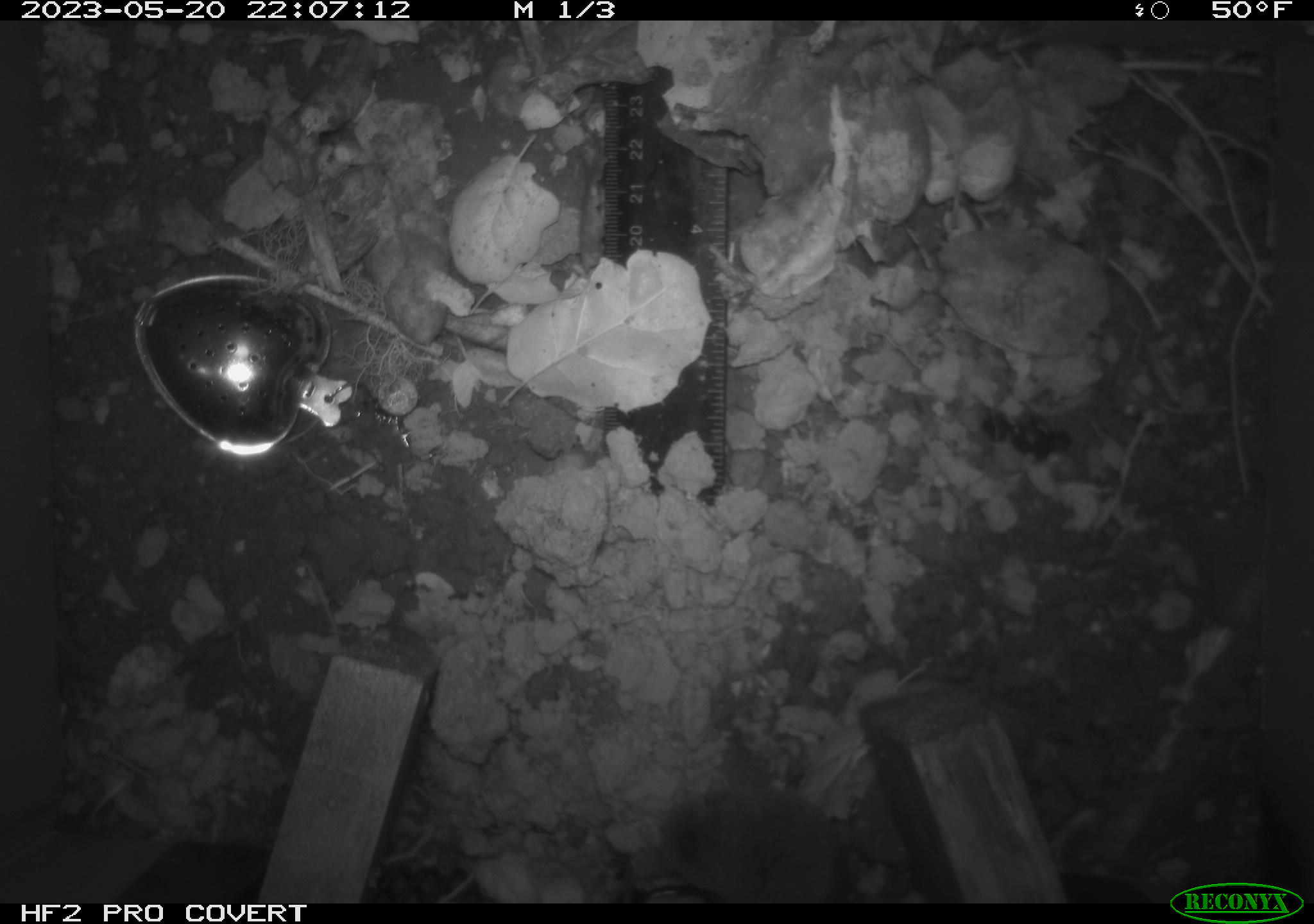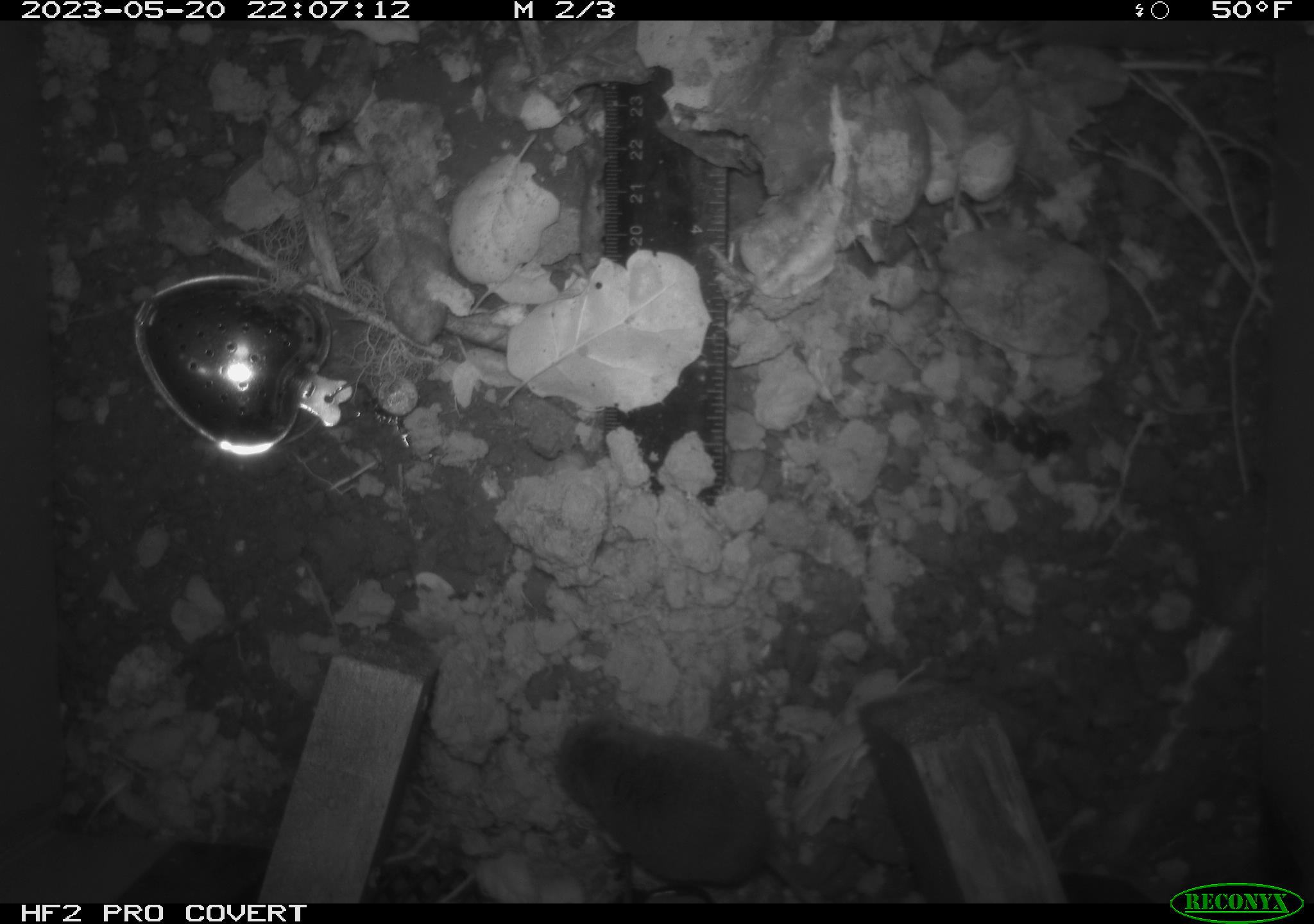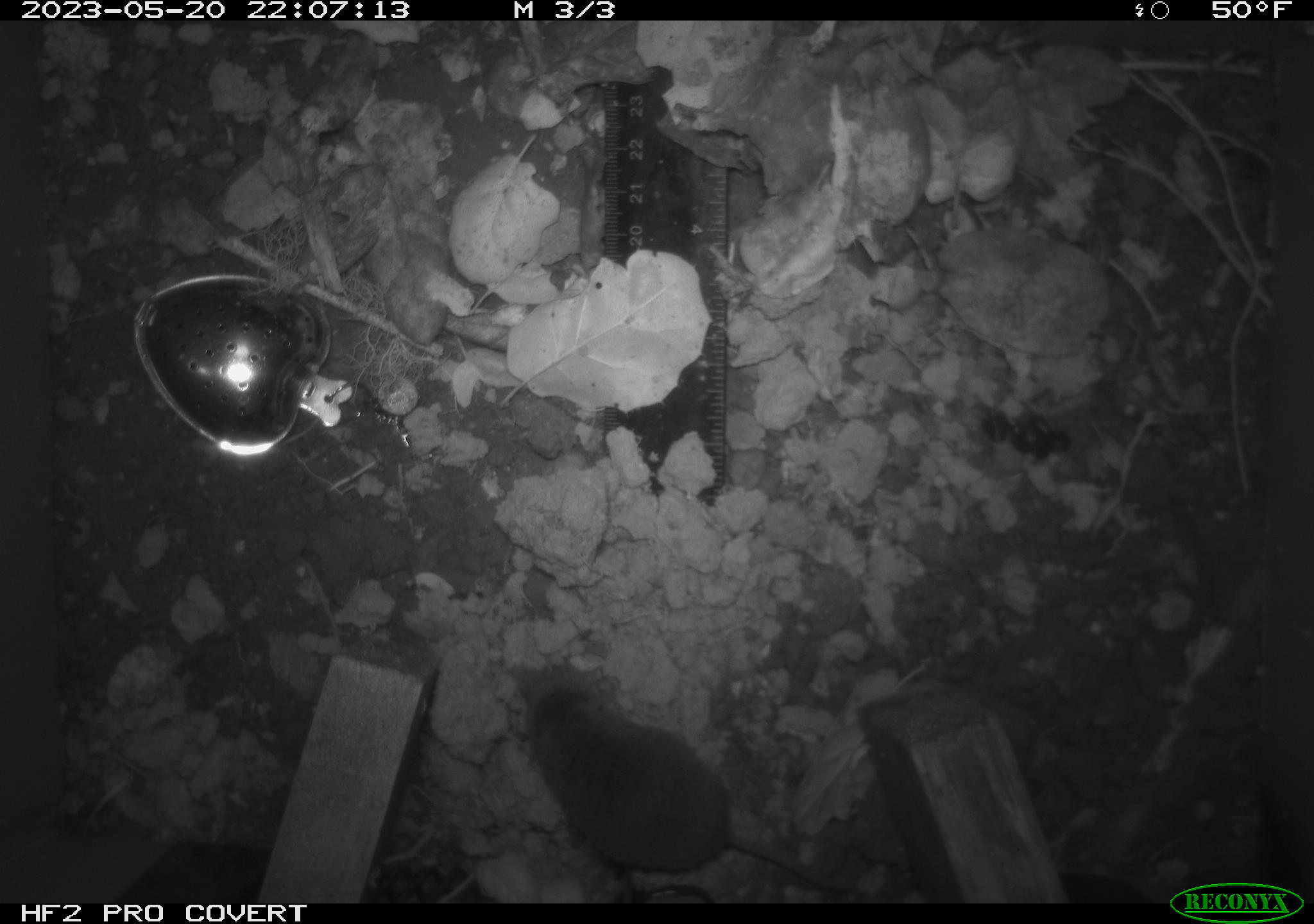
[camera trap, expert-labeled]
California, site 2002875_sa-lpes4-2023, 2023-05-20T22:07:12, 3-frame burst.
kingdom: Animalia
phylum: Chordata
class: Mammalia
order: Eulipotyphla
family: Soricidae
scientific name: Soricidae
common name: shrews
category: soricidae family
Soricidae family (shrews) (Soricidae).